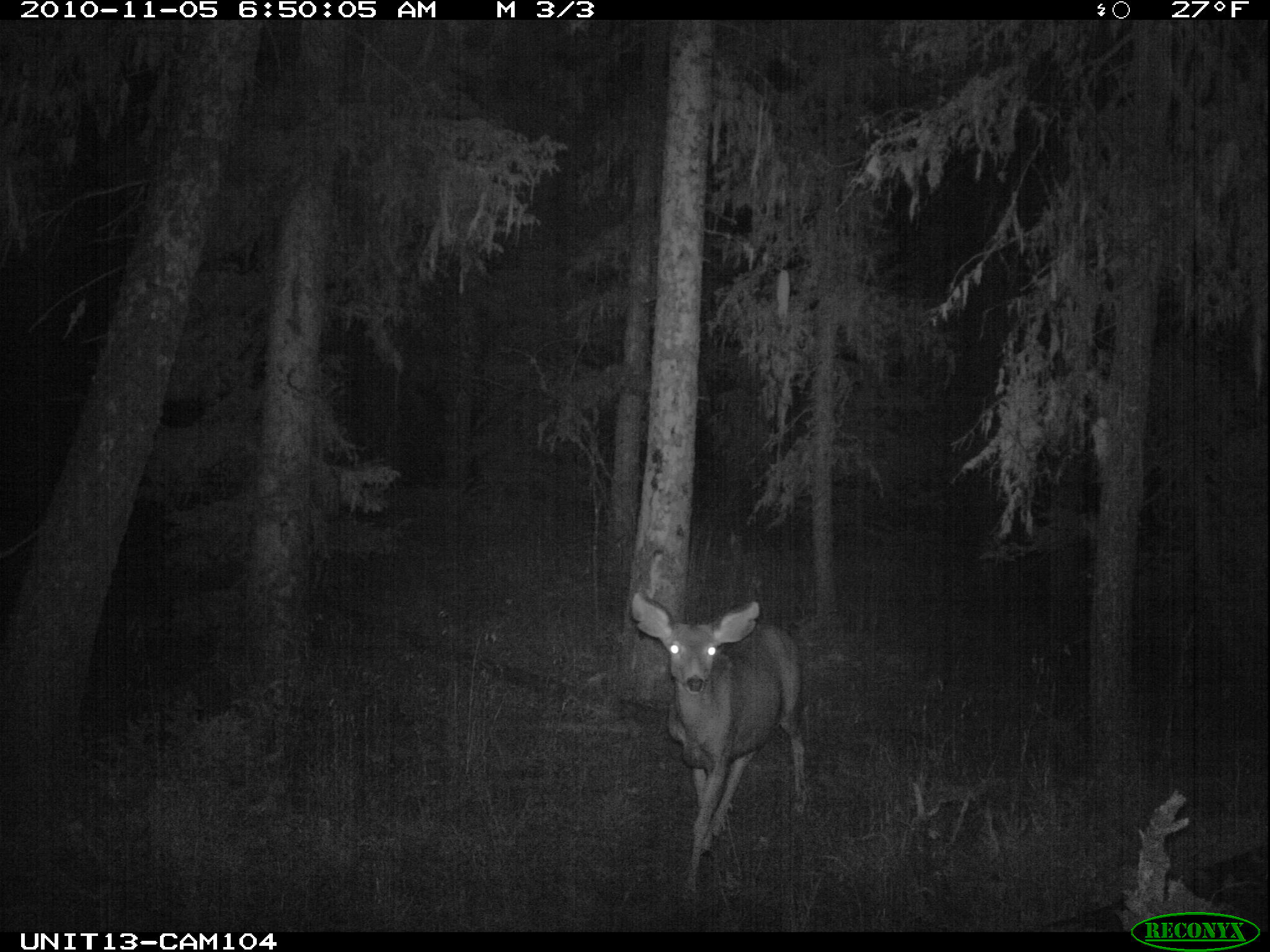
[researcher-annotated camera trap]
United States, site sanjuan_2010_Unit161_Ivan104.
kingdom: Animalia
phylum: Chordata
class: Mammalia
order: Artiodactyla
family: Cervidae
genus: Odocoileus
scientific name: Odocoileus hemionus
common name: mule deer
Odocoileus hemionus (mule deer).